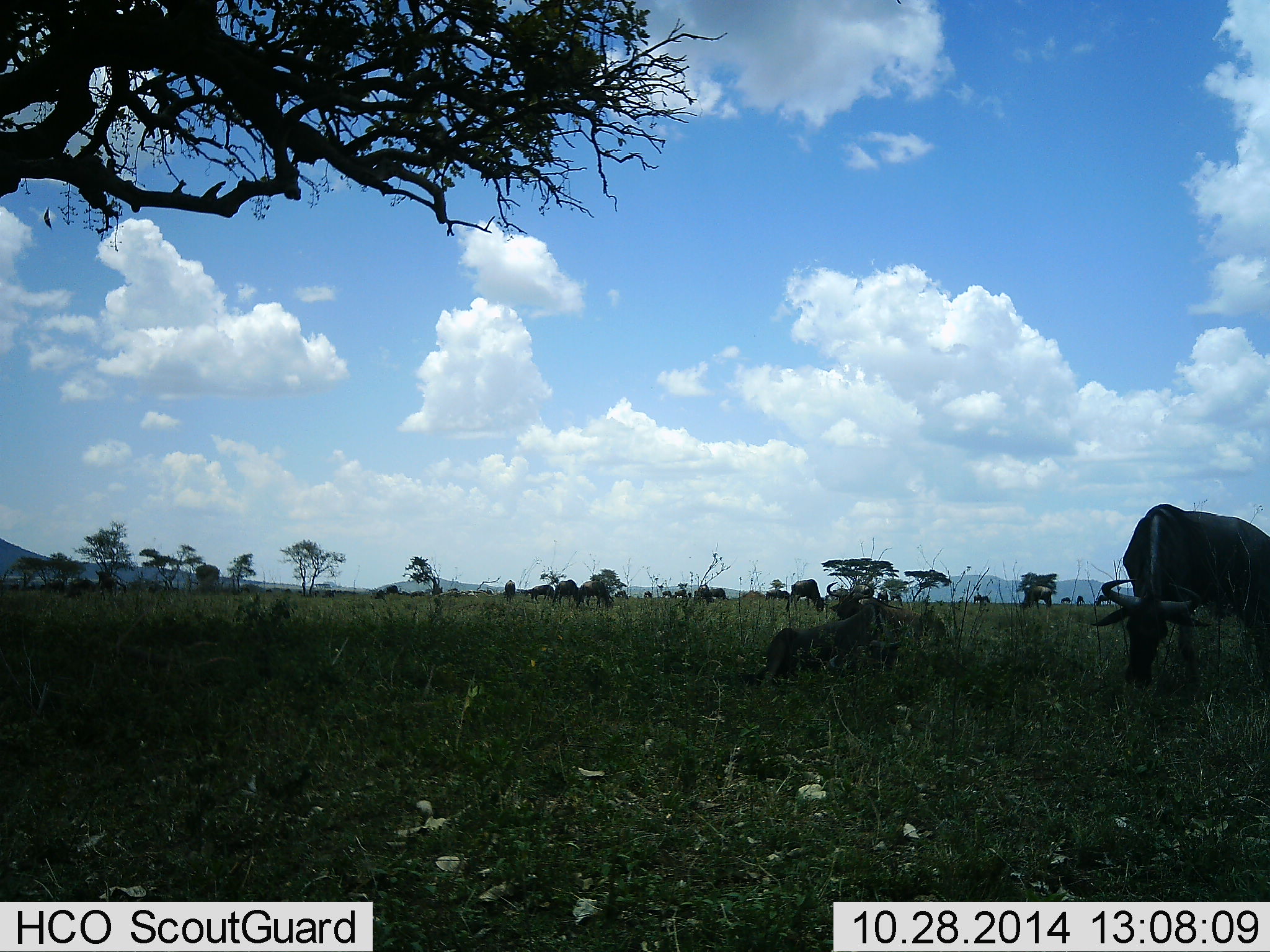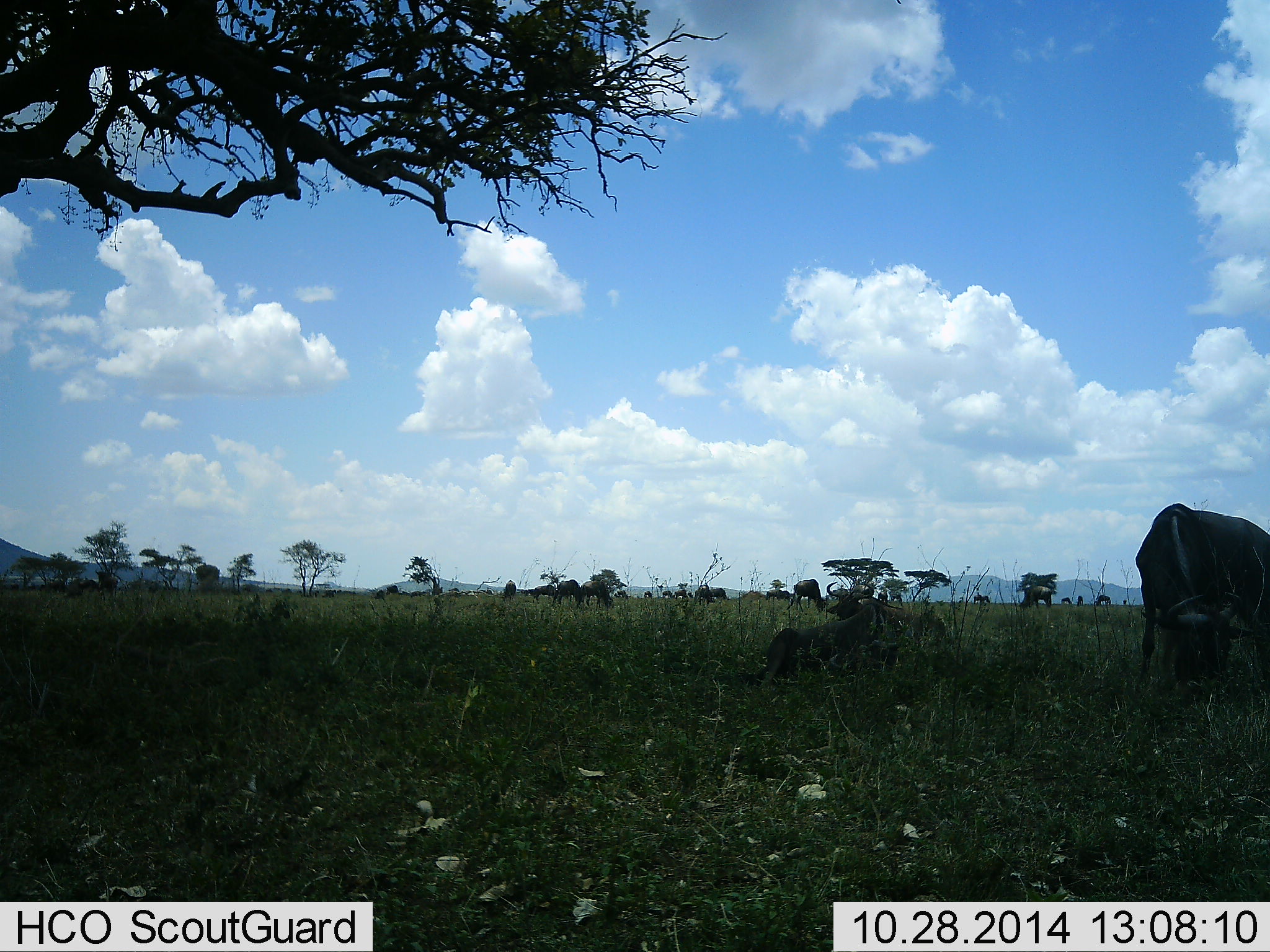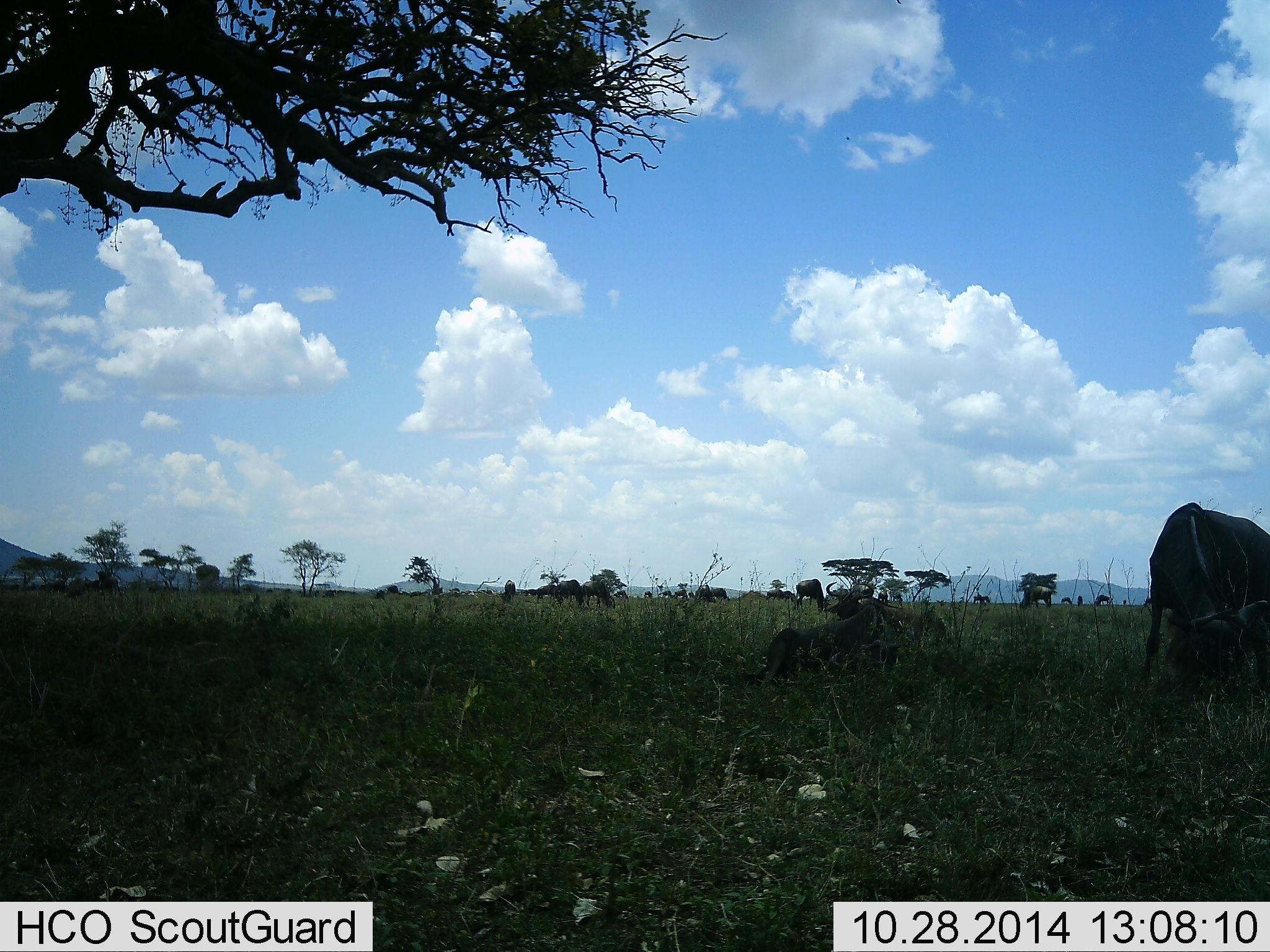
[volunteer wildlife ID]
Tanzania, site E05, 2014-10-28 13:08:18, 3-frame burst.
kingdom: Animalia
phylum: Chordata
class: Mammalia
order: Artiodactyla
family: Bovidae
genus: Connochaetes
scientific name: Connochaetes taurinus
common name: blue wildebeest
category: wildebeest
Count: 11-50.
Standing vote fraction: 50%.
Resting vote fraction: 70%.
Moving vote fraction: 20%.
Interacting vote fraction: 0%.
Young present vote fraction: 0%.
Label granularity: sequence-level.